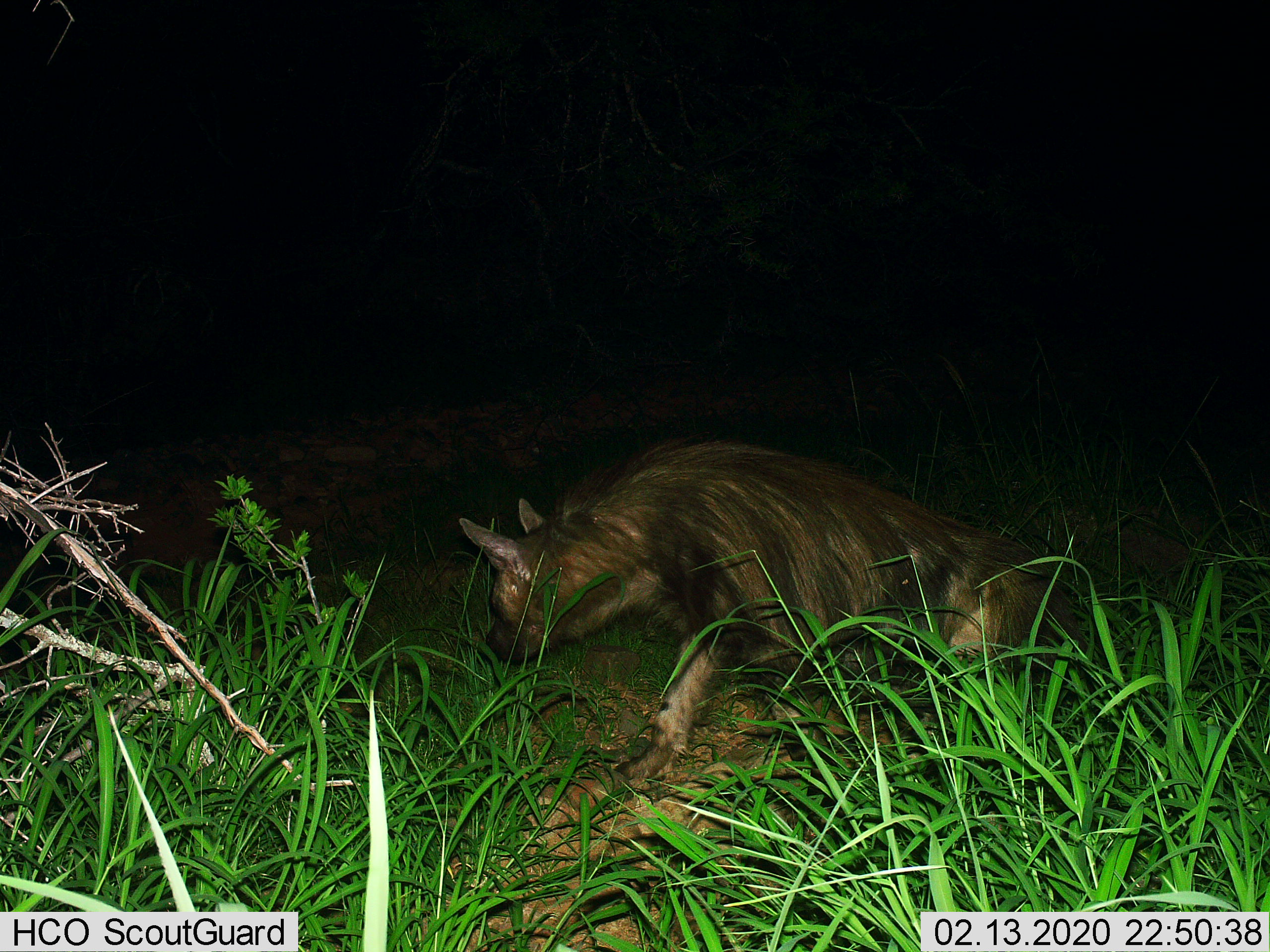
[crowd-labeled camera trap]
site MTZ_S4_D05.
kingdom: Animalia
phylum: Chordata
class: Mammalia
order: Carnivora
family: Hyaenidae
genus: Parahyaena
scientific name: Parahyaena brunnea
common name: brown hyena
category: hyenabrown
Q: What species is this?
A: Hyenabrown (brown hyena) (Parahyaena brunnea).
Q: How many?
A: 1.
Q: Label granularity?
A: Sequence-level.